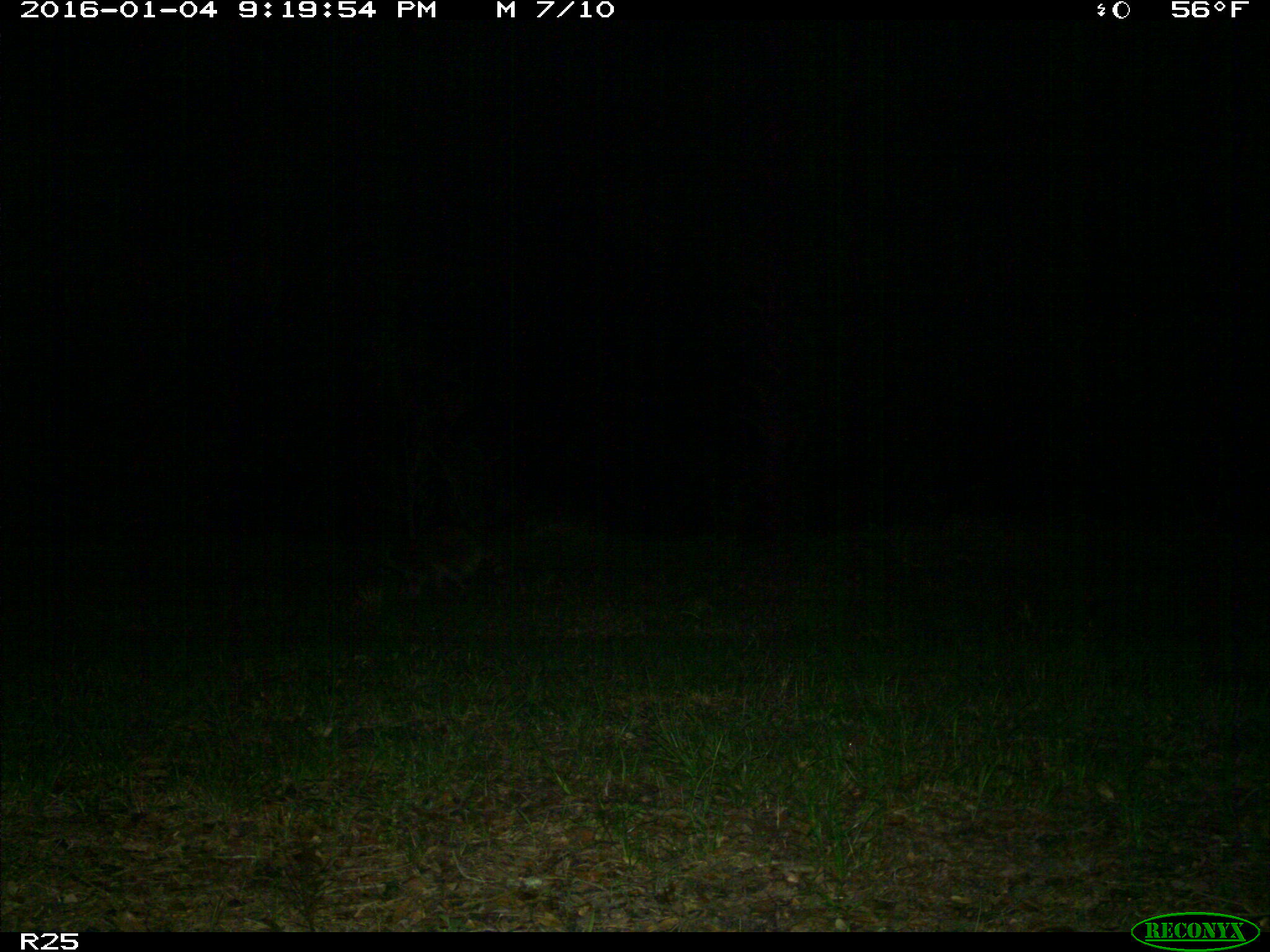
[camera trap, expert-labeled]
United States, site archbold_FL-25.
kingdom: Animalia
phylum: Chordata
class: Mammalia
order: Carnivora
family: Procyonidae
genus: Procyon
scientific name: Procyon lotor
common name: common raccoon